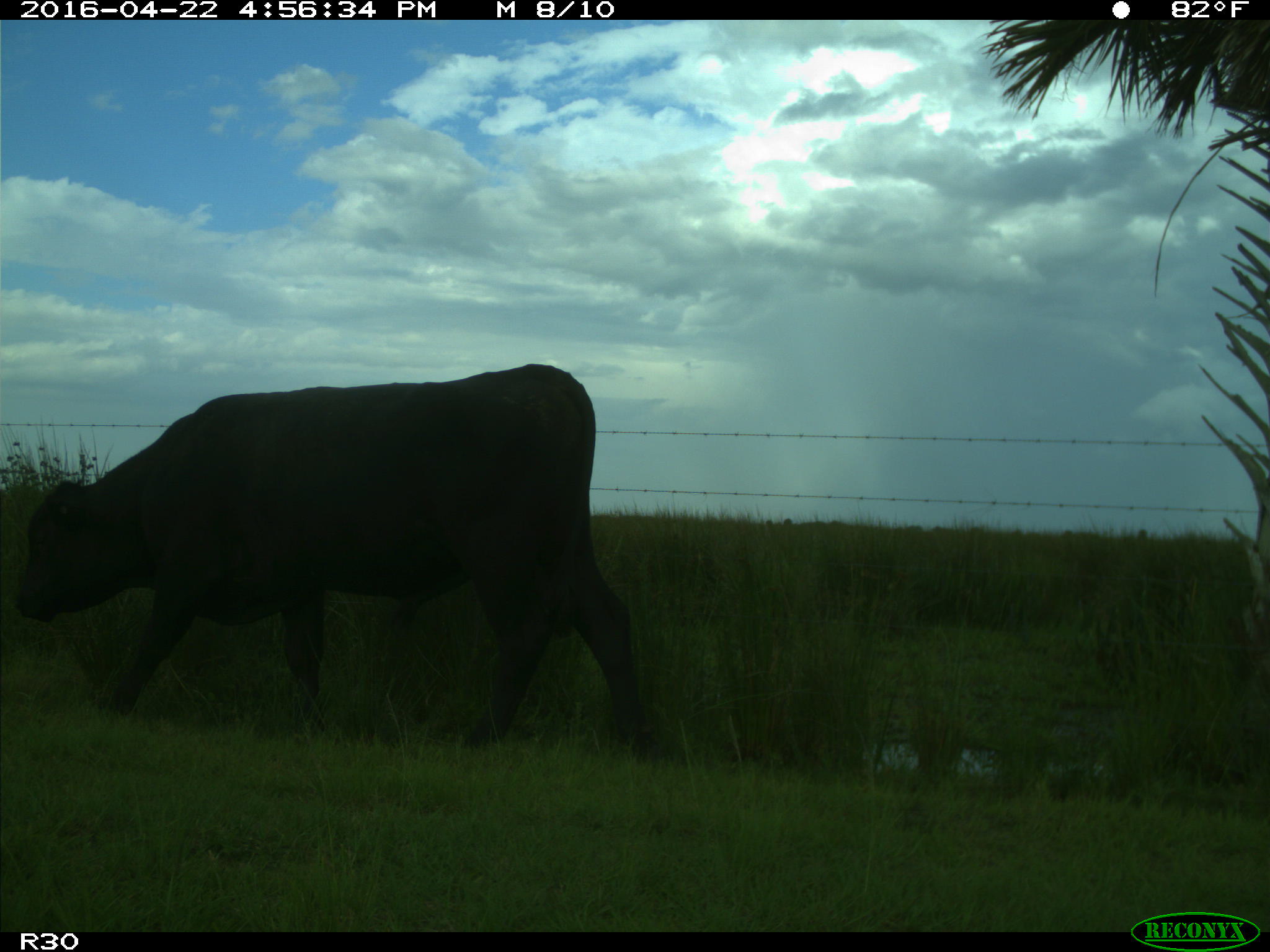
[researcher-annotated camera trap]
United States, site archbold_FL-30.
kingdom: Animalia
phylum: Chordata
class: Mammalia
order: Artiodactyla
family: Bovidae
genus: Bos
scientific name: Bos taurus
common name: domestic cow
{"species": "Bos taurus (domestic cow)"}